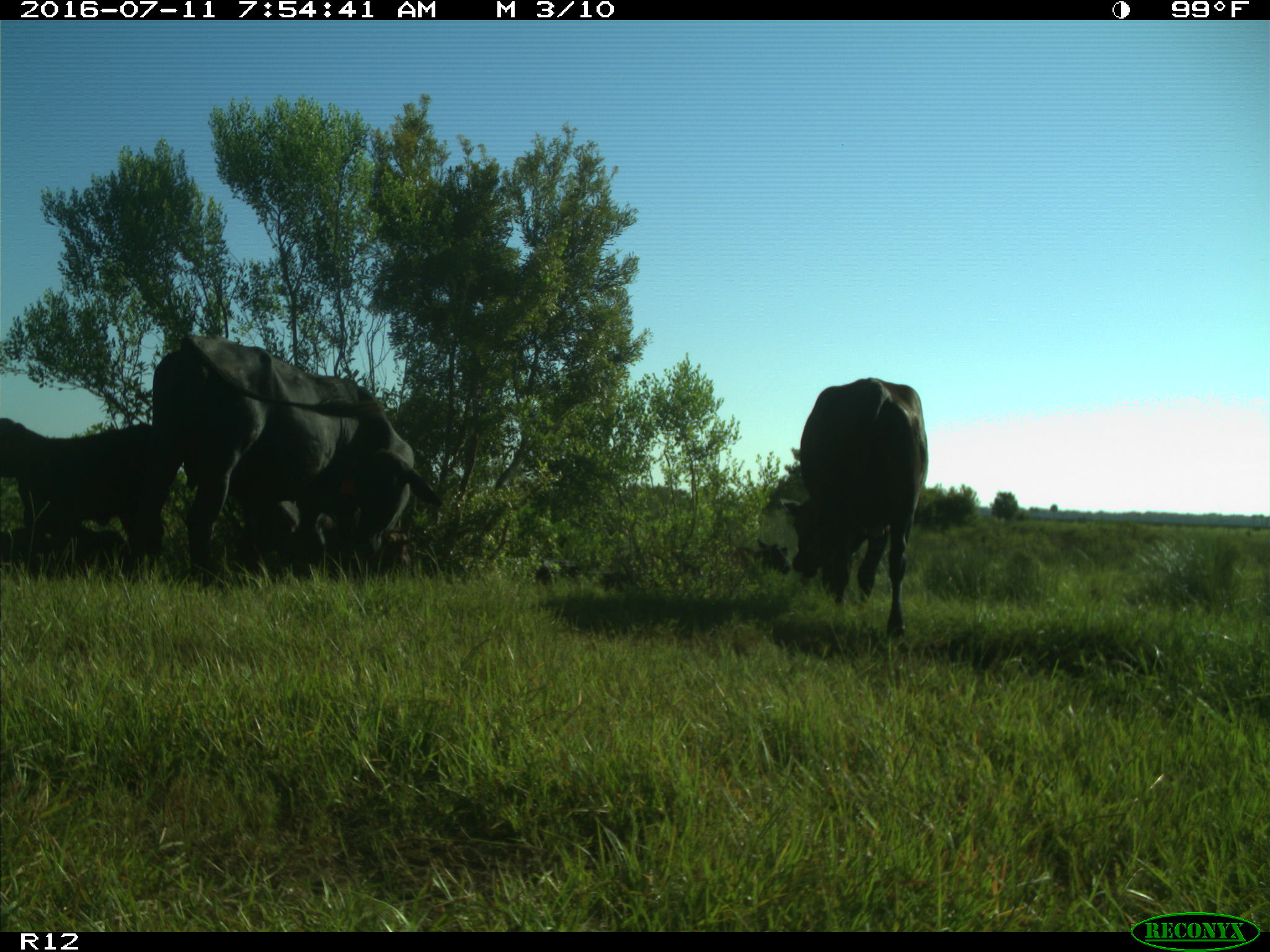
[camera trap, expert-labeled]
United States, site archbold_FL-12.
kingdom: Animalia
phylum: Chordata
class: Mammalia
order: Artiodactyla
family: Bovidae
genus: Bos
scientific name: Bos taurus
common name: domestic cow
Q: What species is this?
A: Bos taurus (domestic cow).